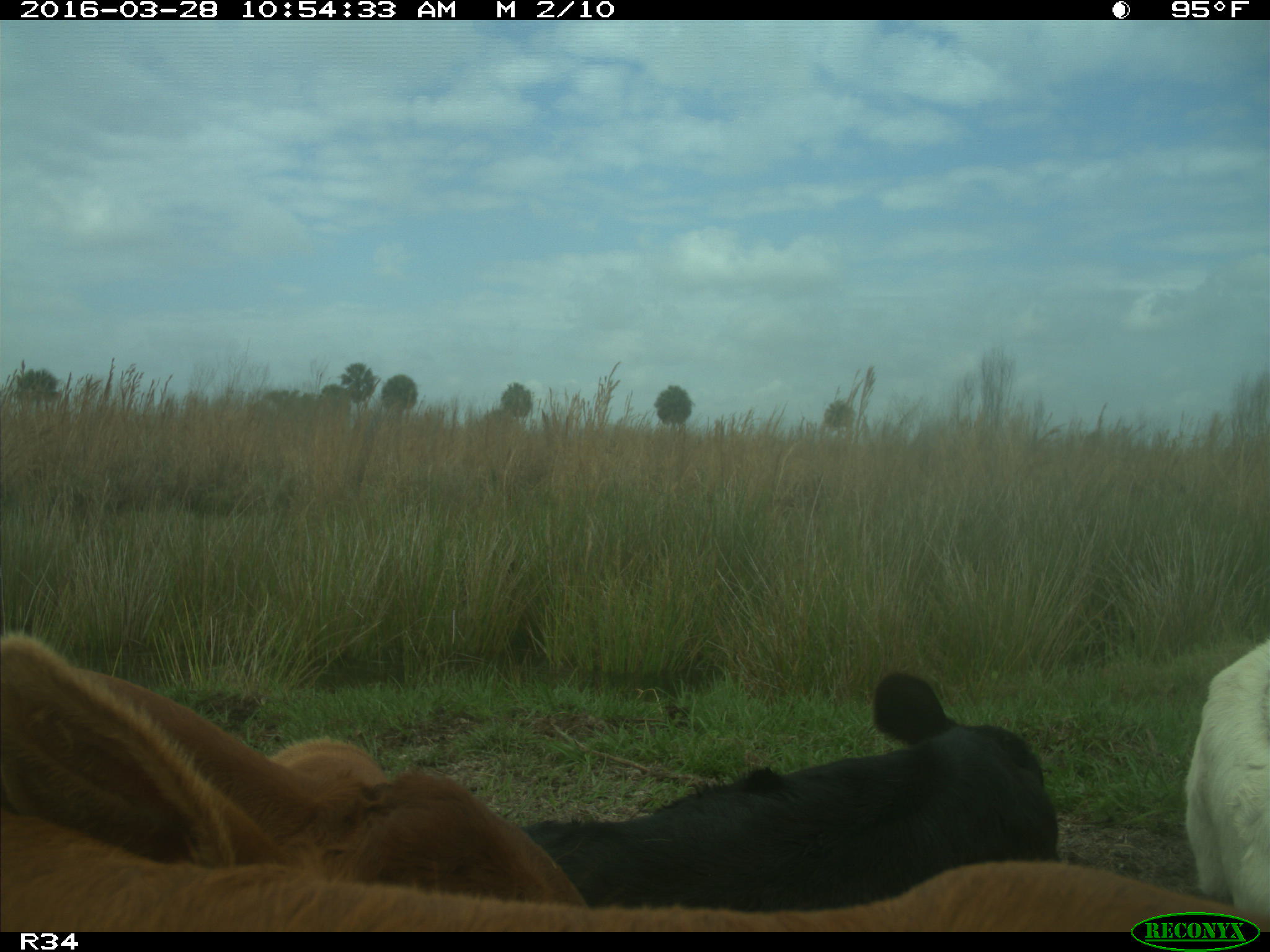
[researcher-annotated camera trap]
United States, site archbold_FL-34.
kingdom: Animalia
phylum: Chordata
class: Mammalia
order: Artiodactyla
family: Bovidae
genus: Bos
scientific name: Bos taurus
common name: domestic cow